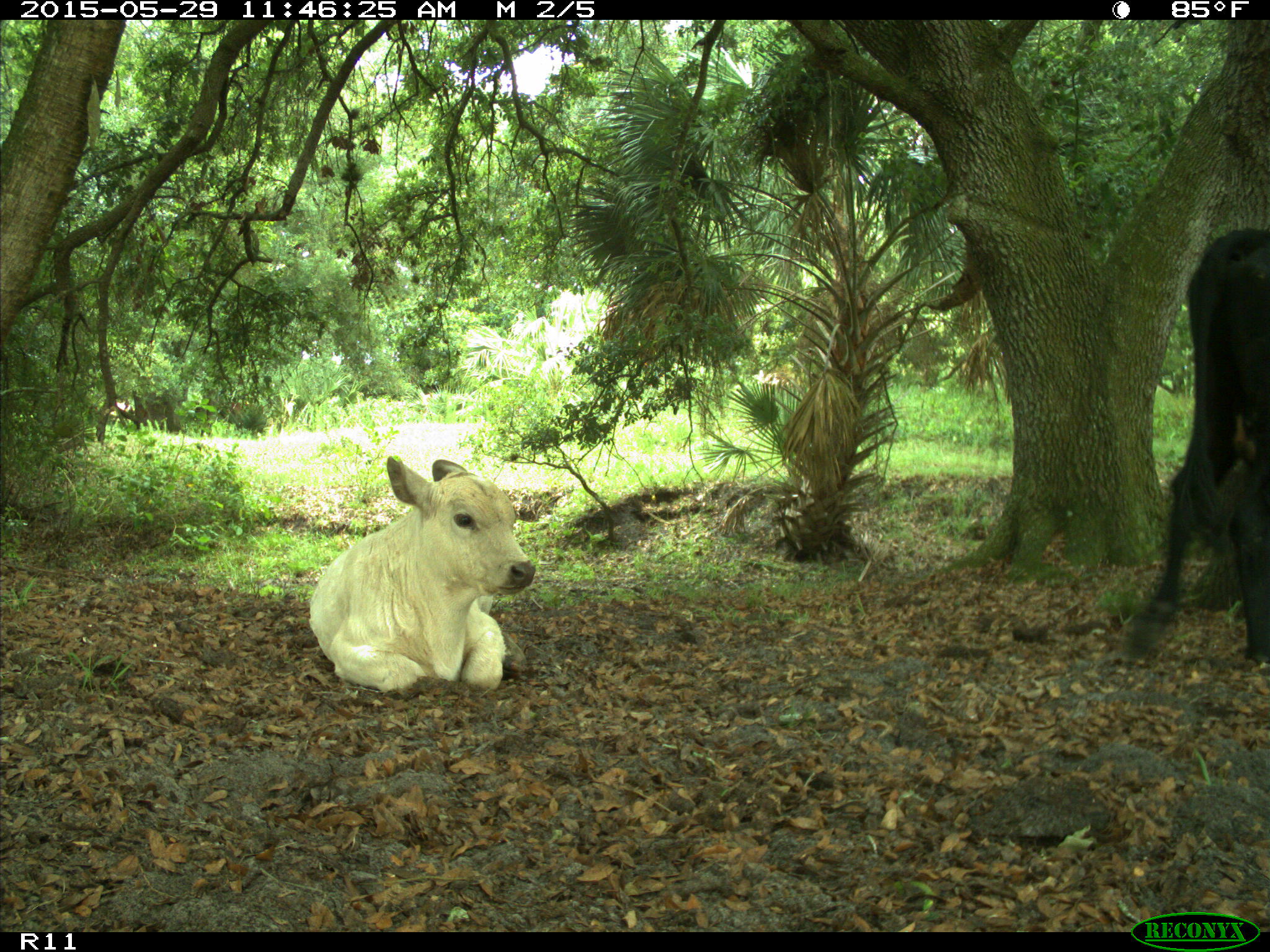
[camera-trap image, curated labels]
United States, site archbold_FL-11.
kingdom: Animalia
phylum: Chordata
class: Mammalia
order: Artiodactyla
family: Bovidae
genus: Bos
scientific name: Bos taurus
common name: domestic cow